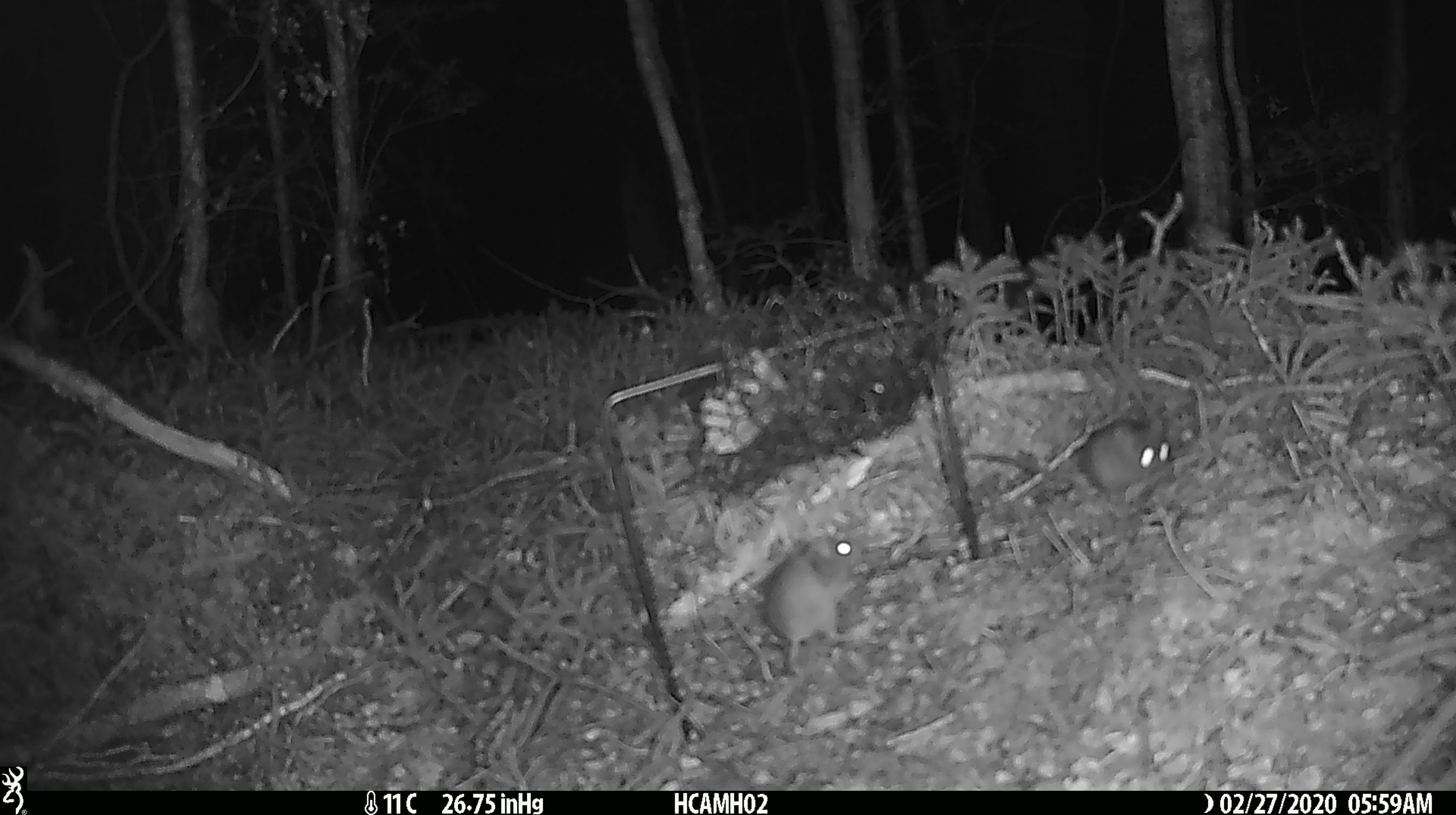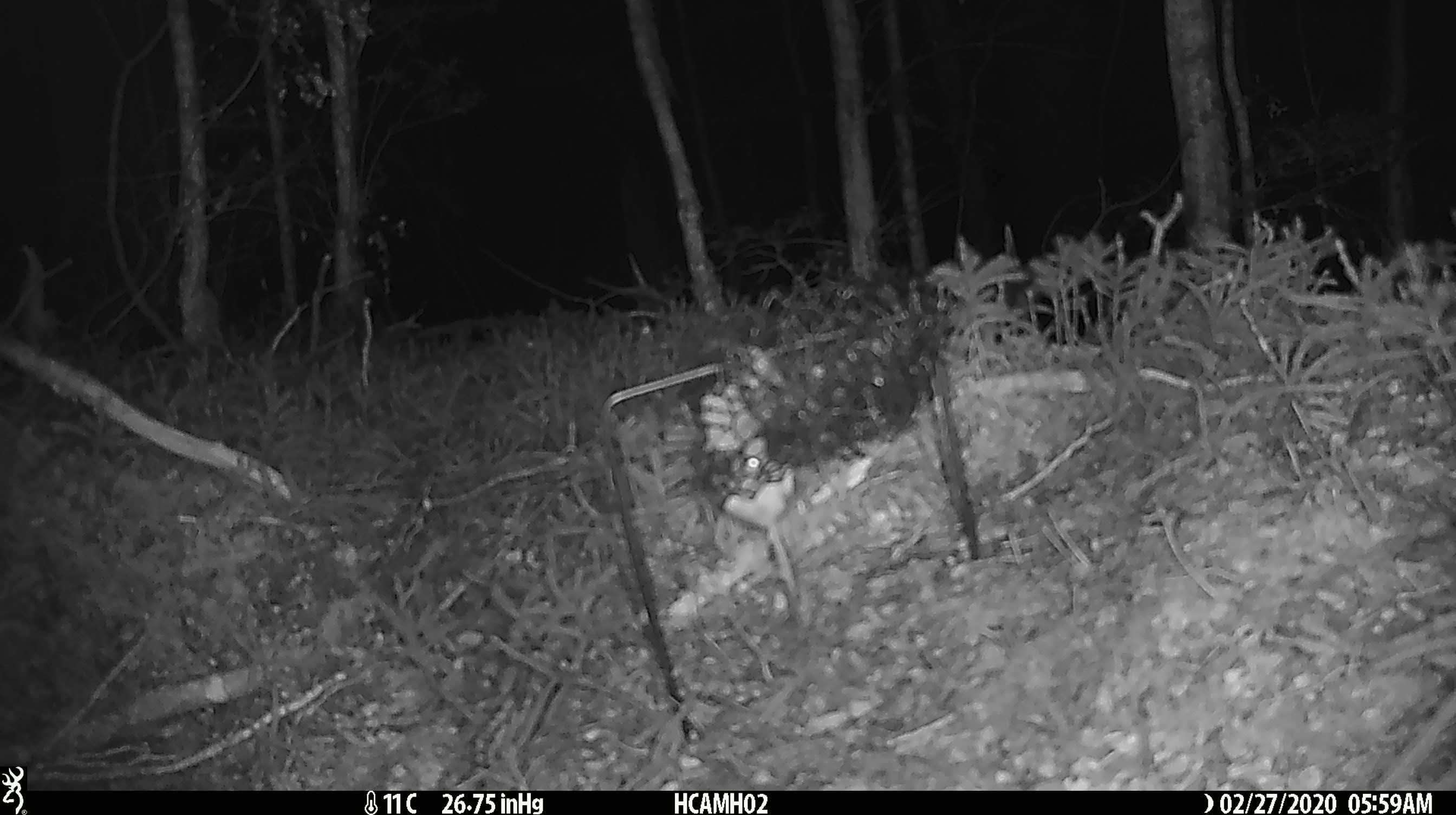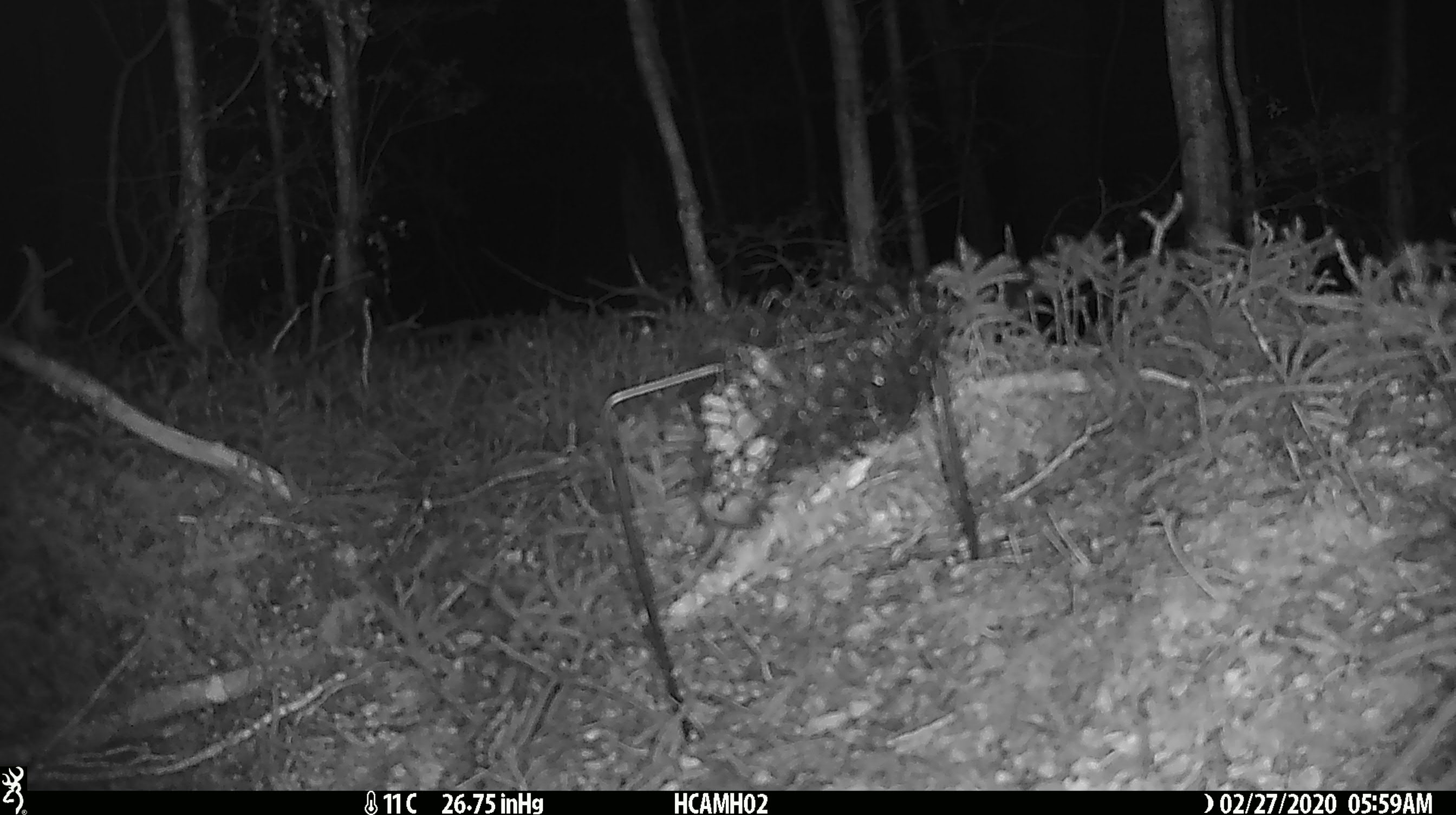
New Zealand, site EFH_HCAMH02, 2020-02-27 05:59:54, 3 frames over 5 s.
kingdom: Animalia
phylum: Chordata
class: Mammalia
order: Rodentia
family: Muridae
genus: Mus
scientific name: Mus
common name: mouse